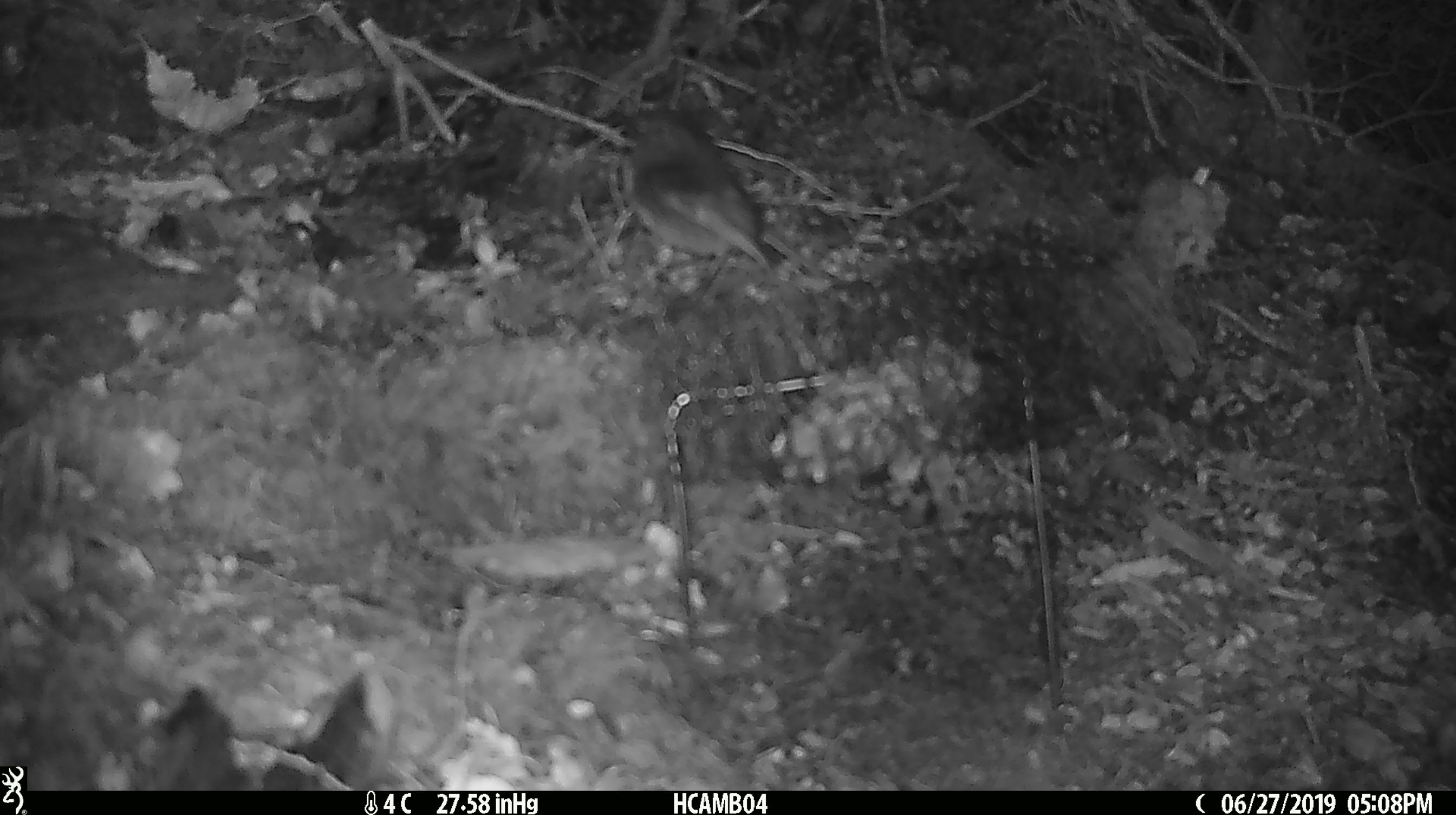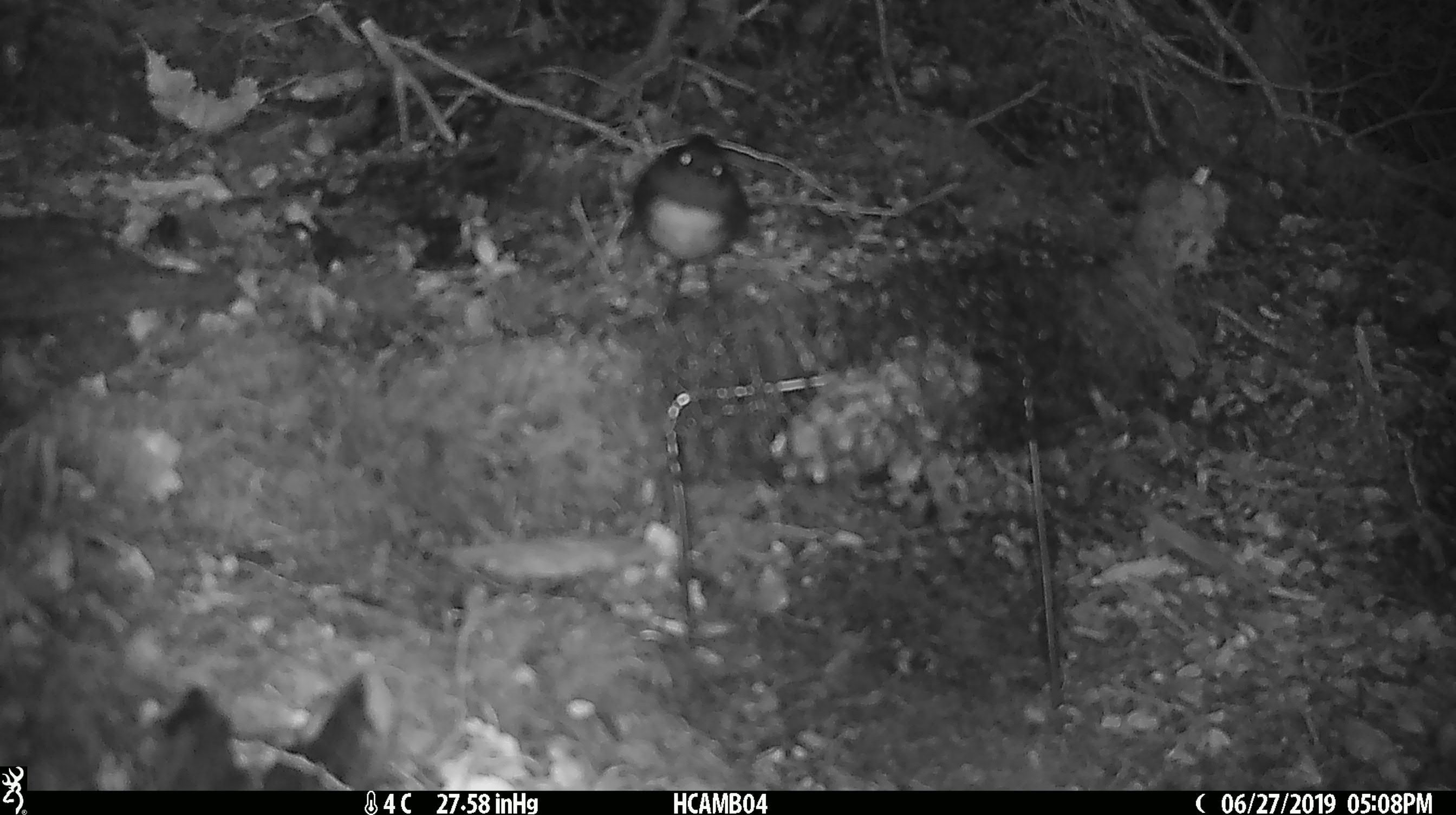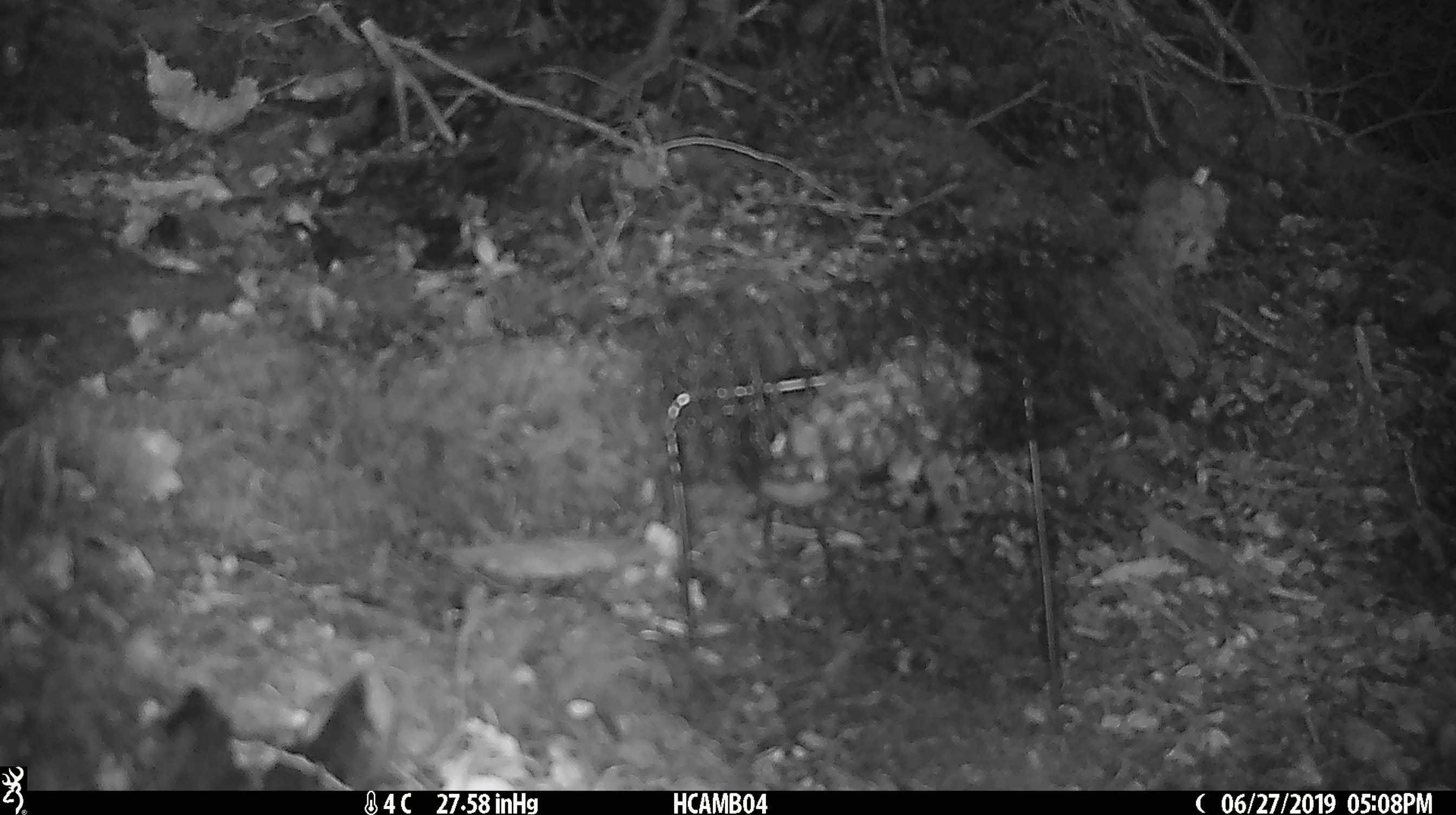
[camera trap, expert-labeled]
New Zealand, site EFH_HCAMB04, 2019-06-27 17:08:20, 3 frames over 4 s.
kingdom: Animalia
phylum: Chordata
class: Aves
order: Passeriformes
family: Petroicidae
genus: Petroica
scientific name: Petroica australis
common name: new zealand robin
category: robin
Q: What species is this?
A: Robin (new zealand robin) (Petroica australis).